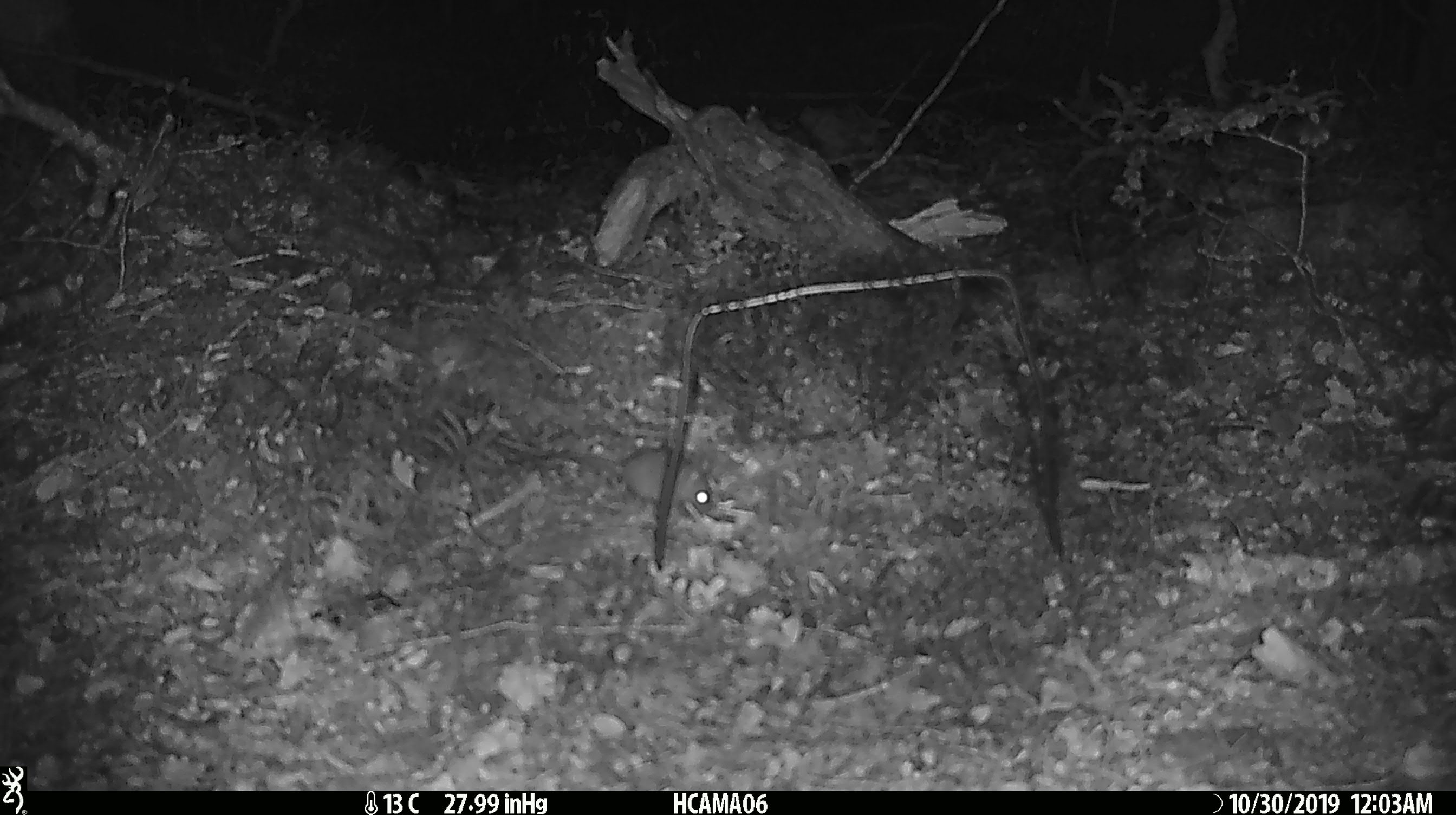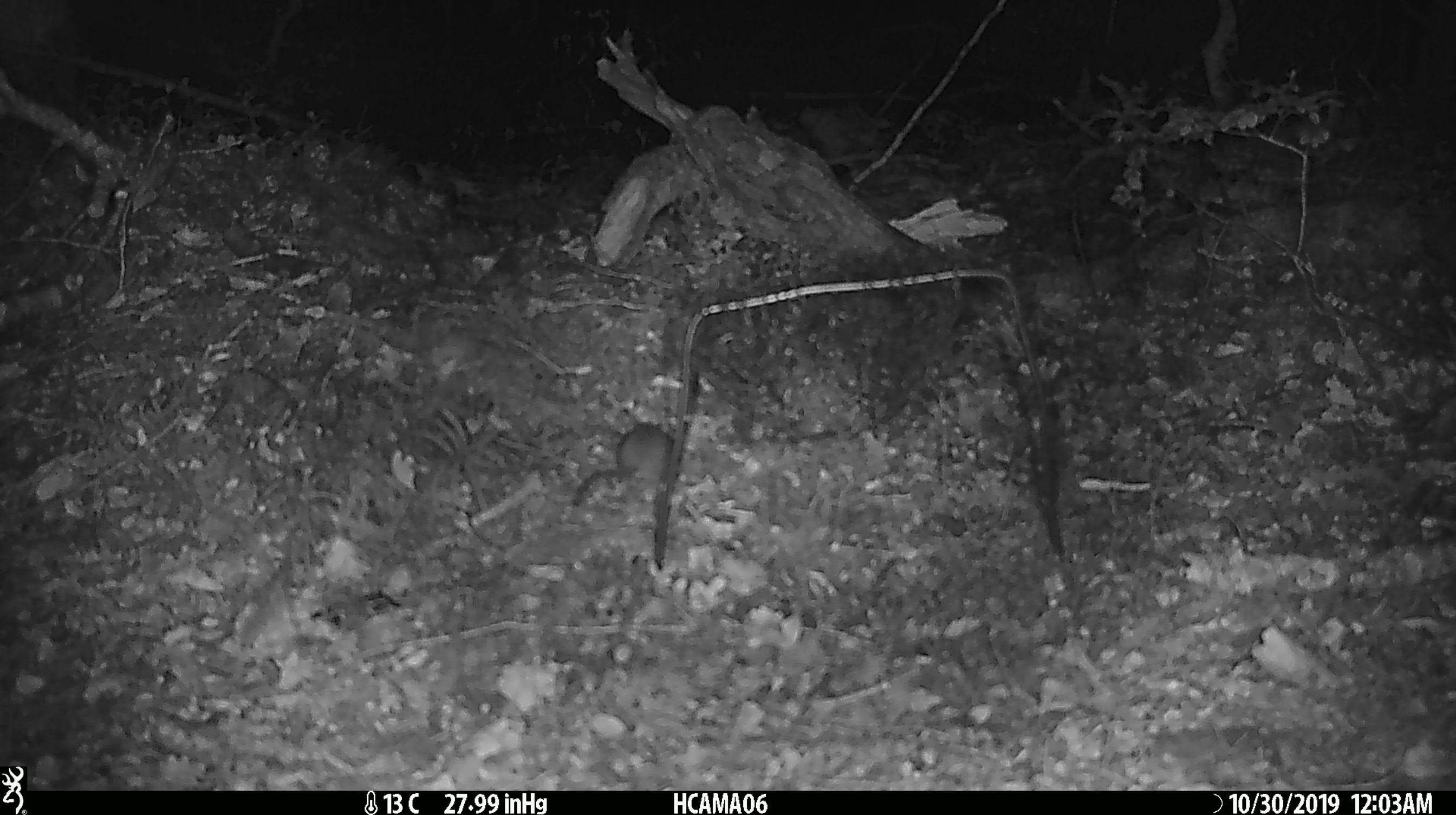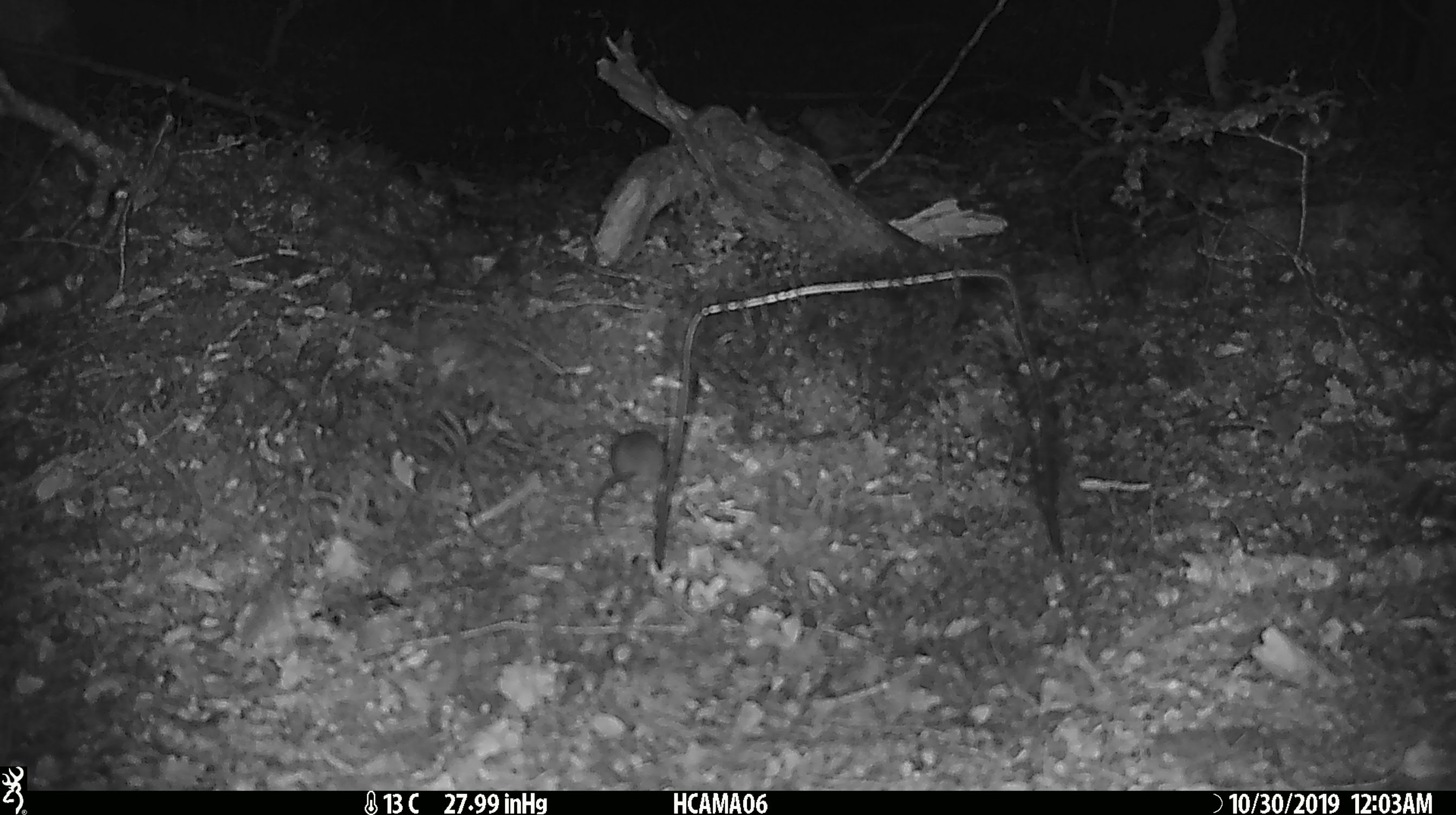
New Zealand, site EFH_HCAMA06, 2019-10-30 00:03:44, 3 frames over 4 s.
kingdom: Animalia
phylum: Chordata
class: Mammalia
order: Rodentia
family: Muridae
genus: Mus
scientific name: Mus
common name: mouse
Mouse (Mus).